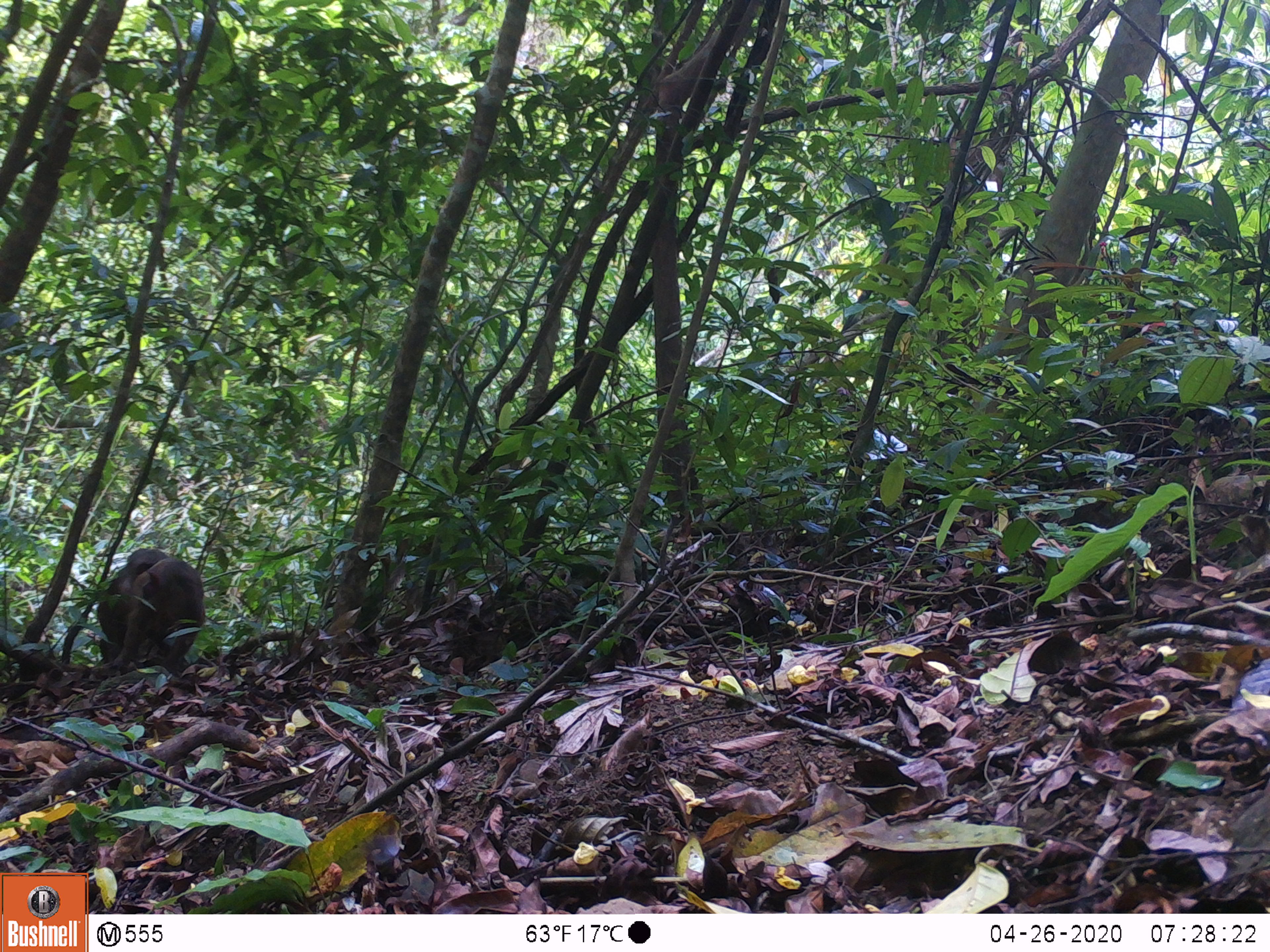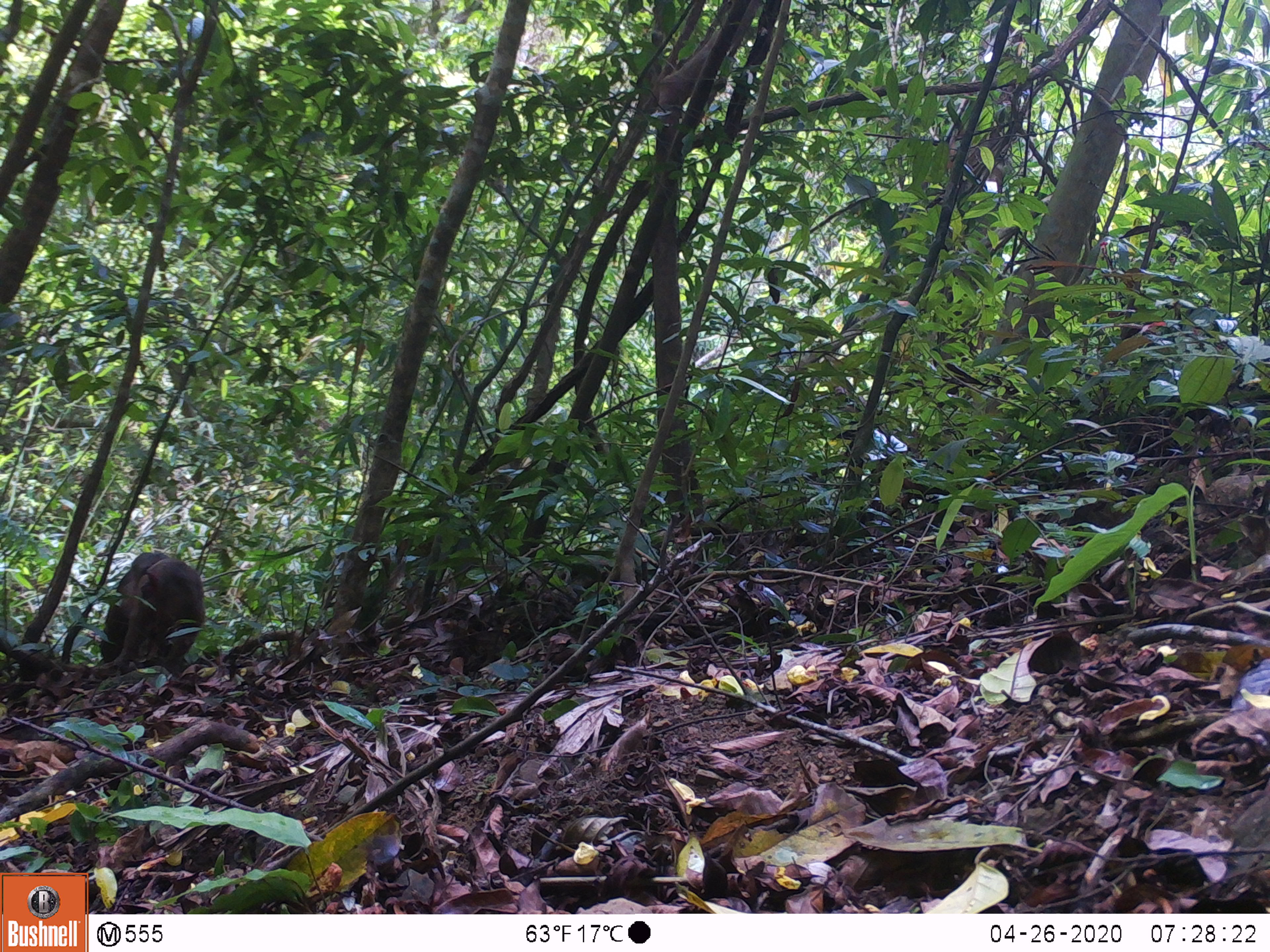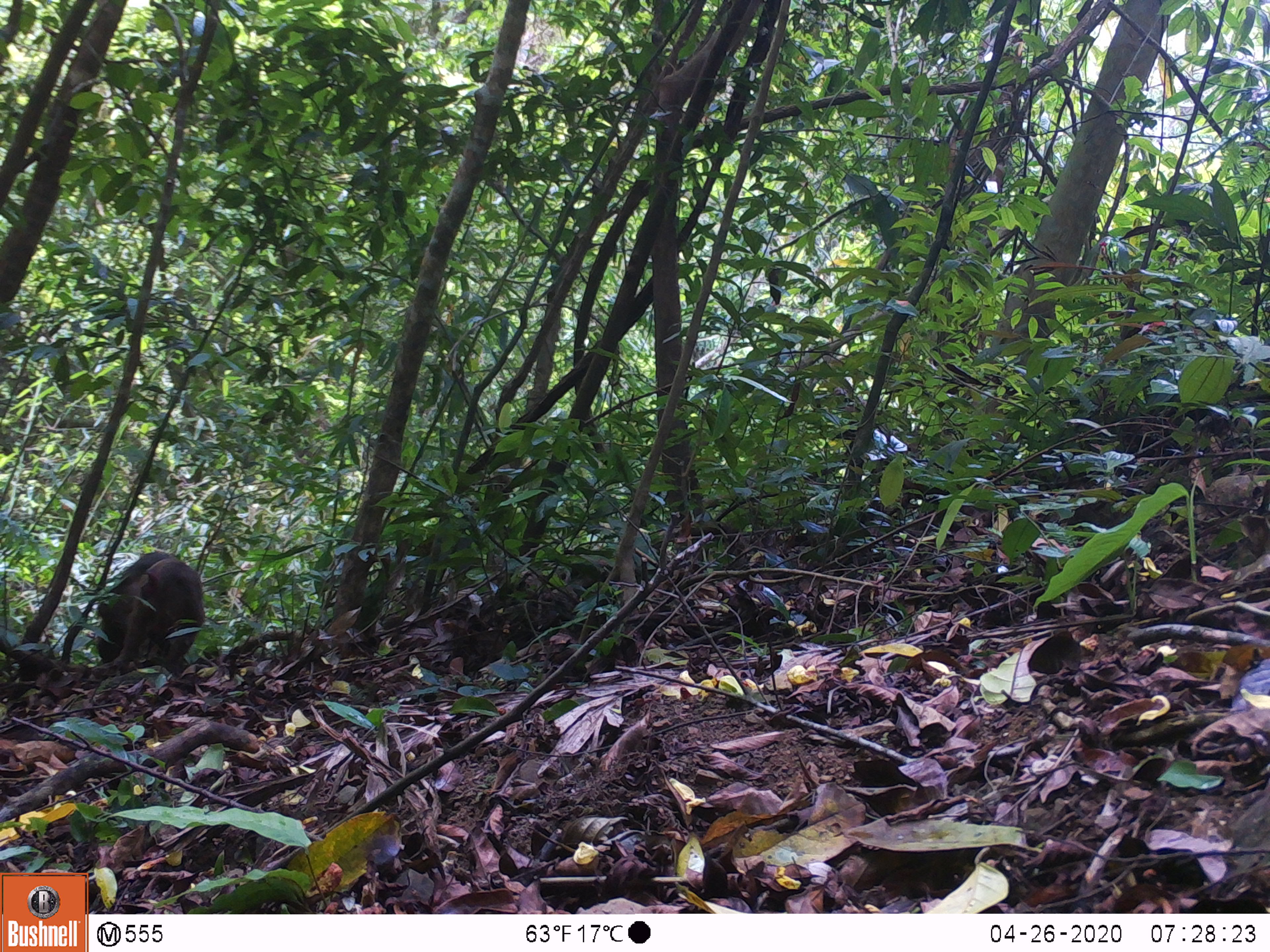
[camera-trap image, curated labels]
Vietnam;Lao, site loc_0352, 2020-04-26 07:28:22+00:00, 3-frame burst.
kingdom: Animalia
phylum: Chordata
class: Mammalia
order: Primates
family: Cercopithecidae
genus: Macaca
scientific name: Macaca arctoides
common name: stump-tailed macaque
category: stump tailed macaque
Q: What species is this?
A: Stump tailed macaque (stump-tailed macaque) (Macaca arctoides).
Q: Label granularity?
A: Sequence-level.